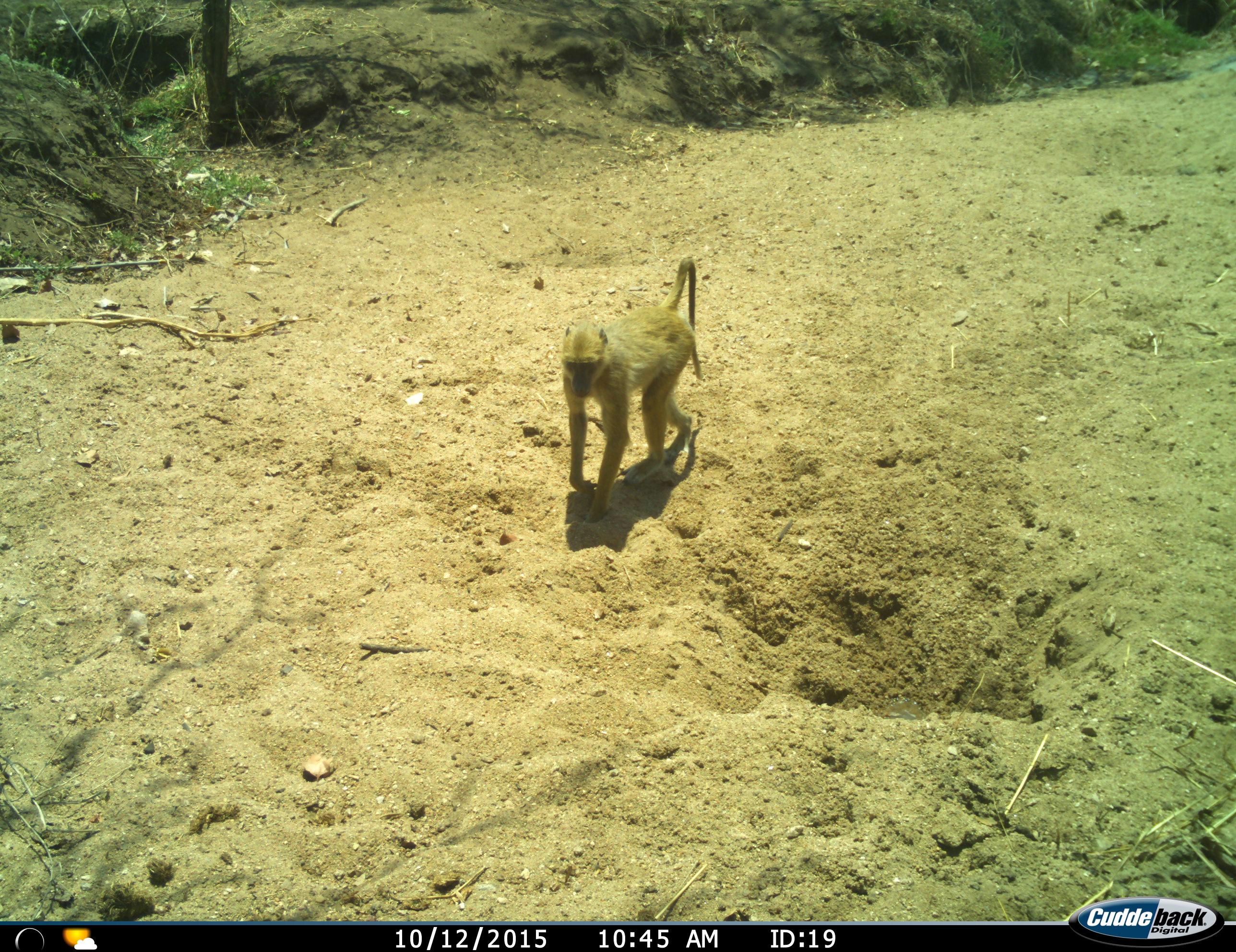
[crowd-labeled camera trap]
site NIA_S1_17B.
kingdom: Animalia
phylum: Chordata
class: Mammalia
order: Primates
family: Cercopithecidae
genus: Papio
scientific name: Papio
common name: baboon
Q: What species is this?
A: Baboon (Papio).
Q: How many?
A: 1.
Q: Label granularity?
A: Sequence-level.